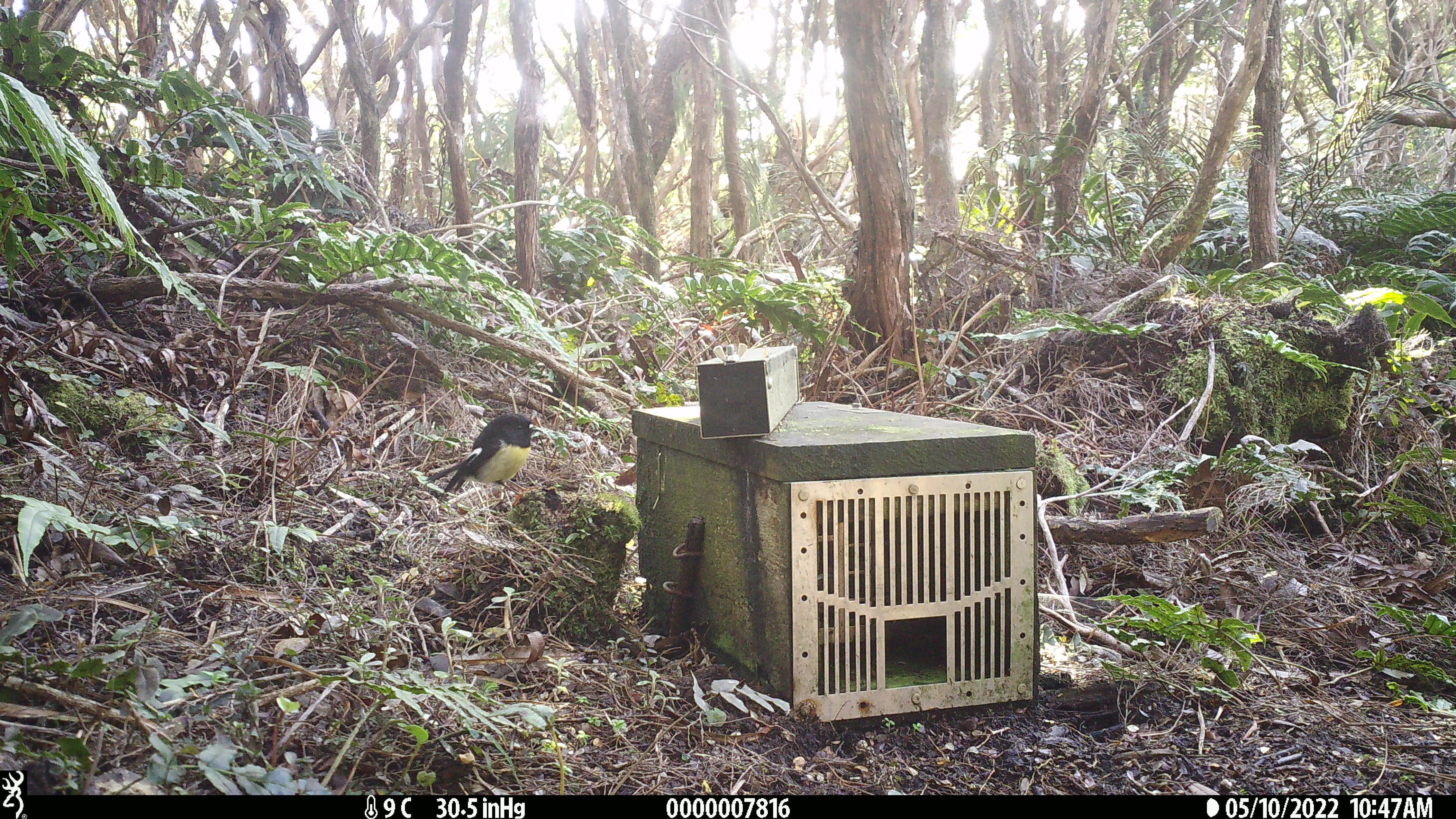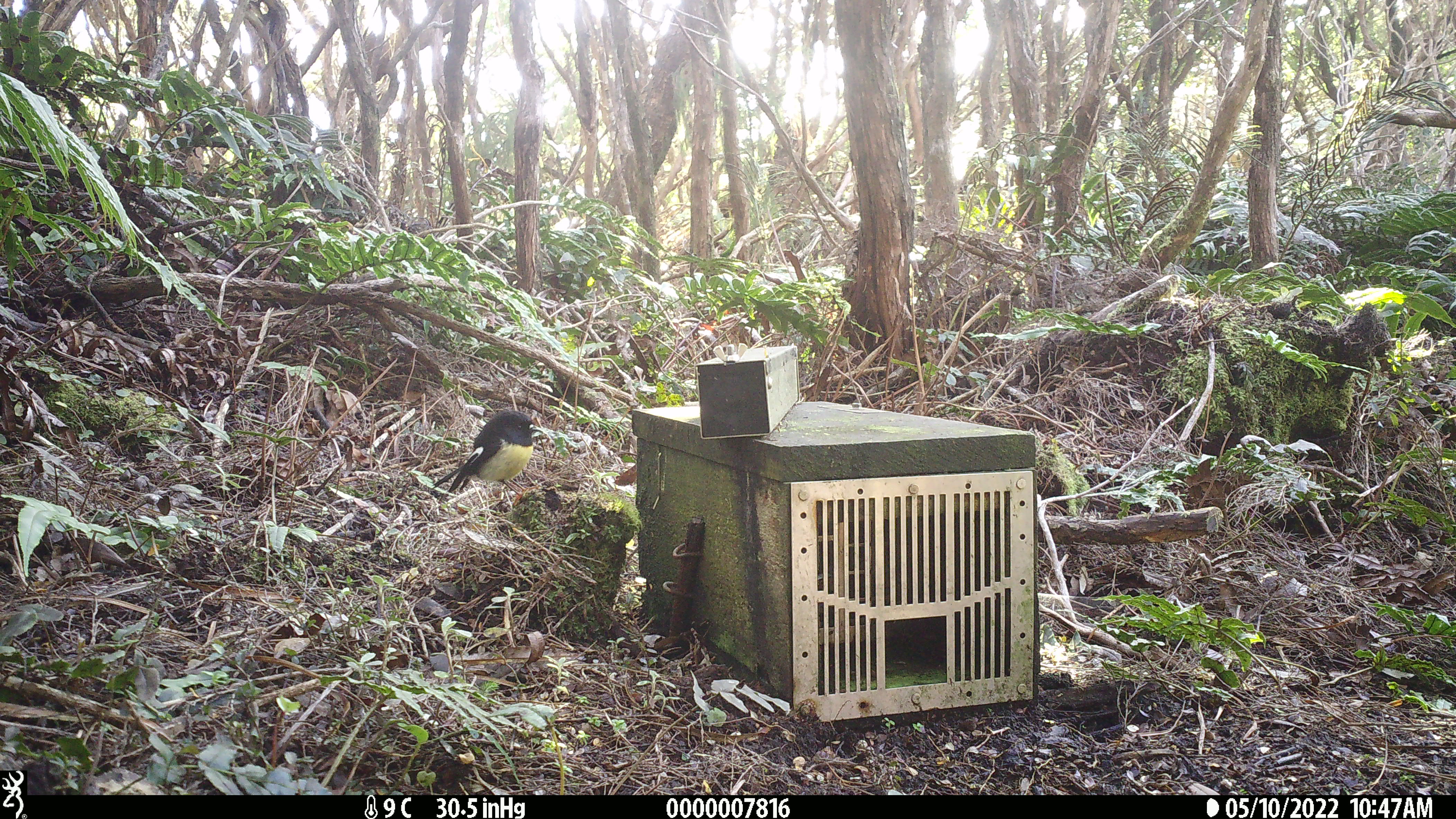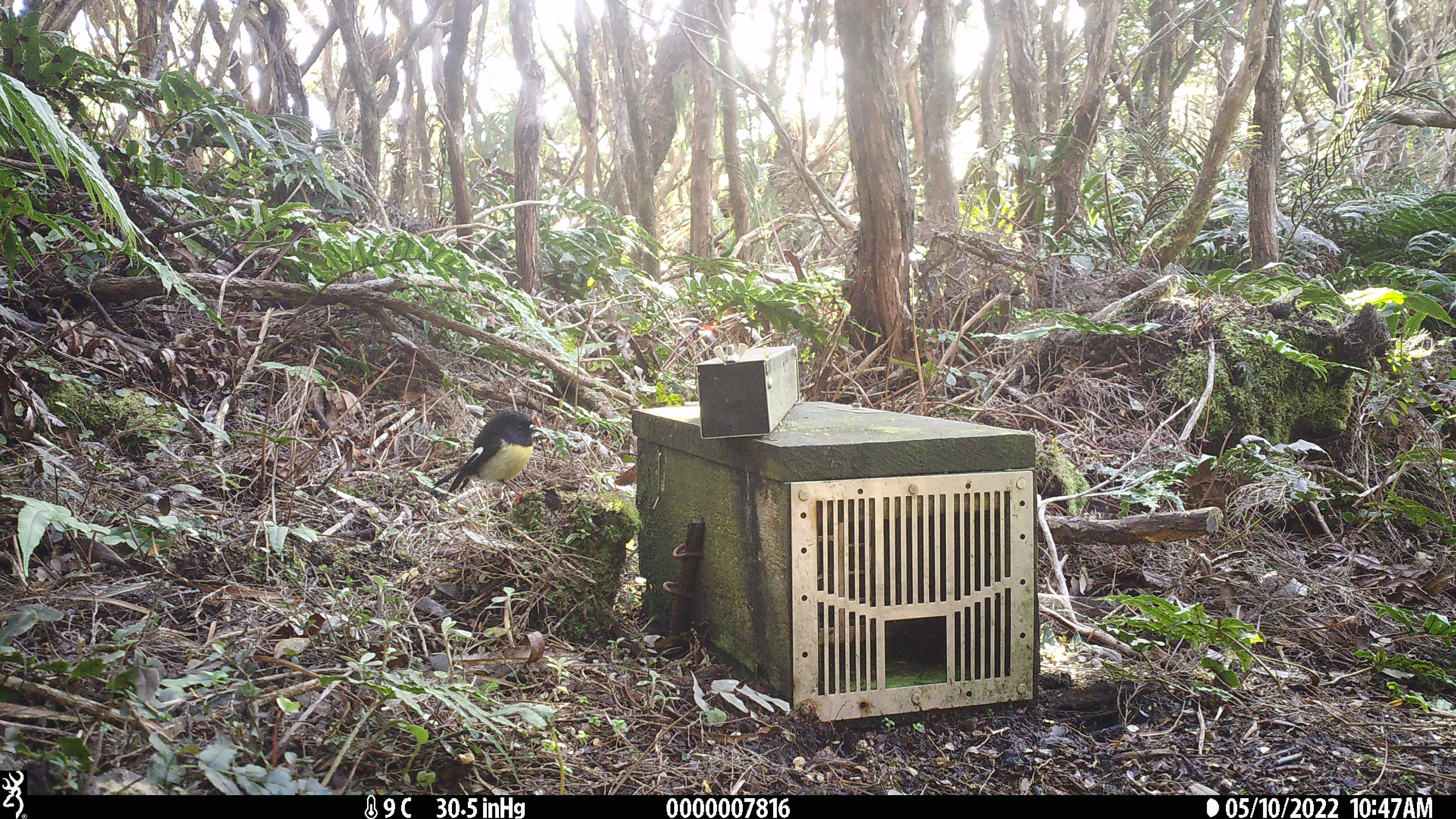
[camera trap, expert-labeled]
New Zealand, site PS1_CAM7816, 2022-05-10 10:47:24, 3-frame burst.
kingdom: Animalia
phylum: Chordata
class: Aves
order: Passeriformes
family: Petroicidae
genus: Petroica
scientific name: Petroica macrocephala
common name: tomtit